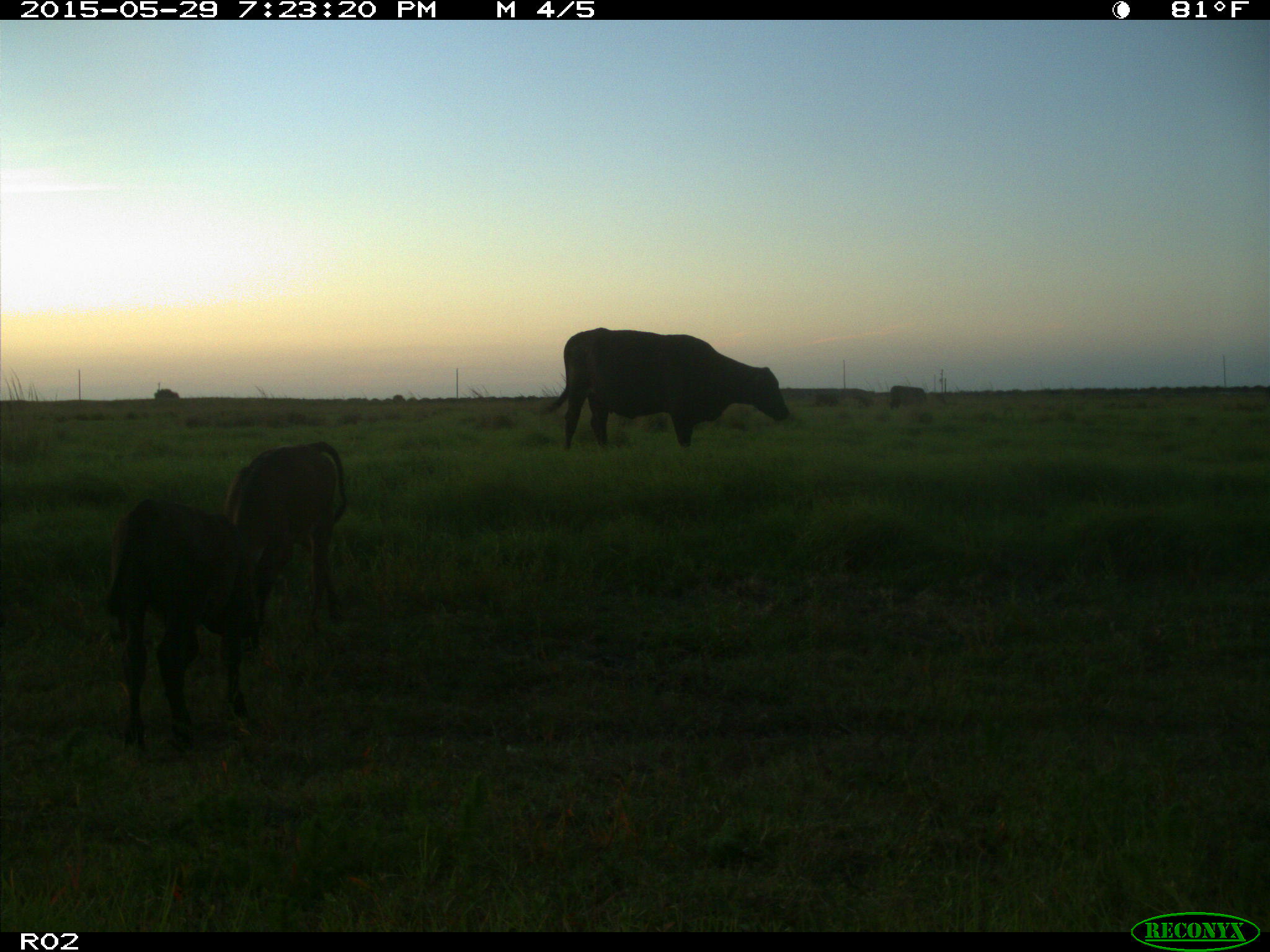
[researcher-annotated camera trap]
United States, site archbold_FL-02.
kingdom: Animalia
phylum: Chordata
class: Mammalia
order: Artiodactyla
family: Bovidae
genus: Bos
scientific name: Bos taurus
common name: domestic cow